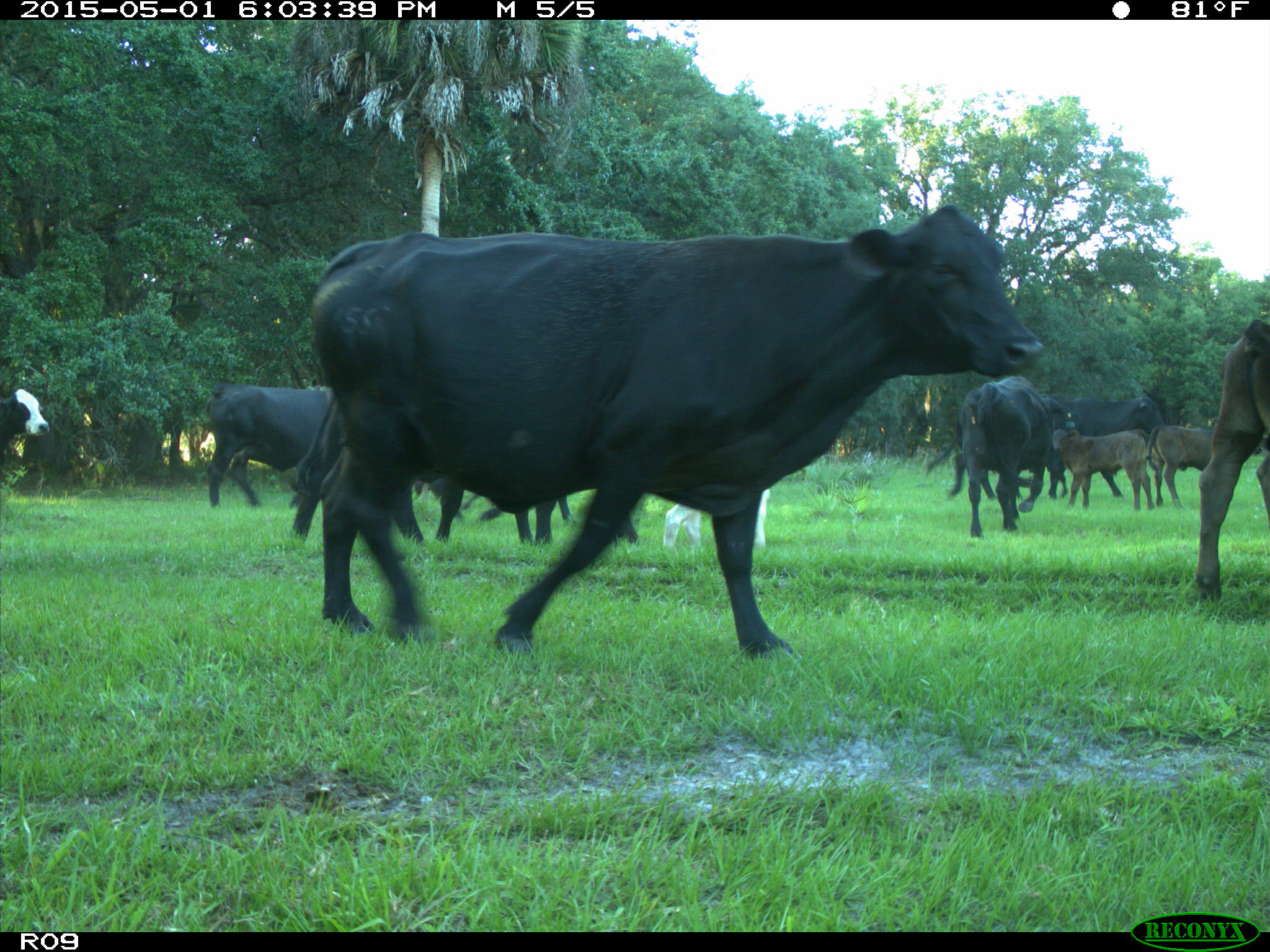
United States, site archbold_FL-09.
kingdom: Animalia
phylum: Chordata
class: Mammalia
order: Artiodactyla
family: Bovidae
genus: Bos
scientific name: Bos taurus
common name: domestic cow